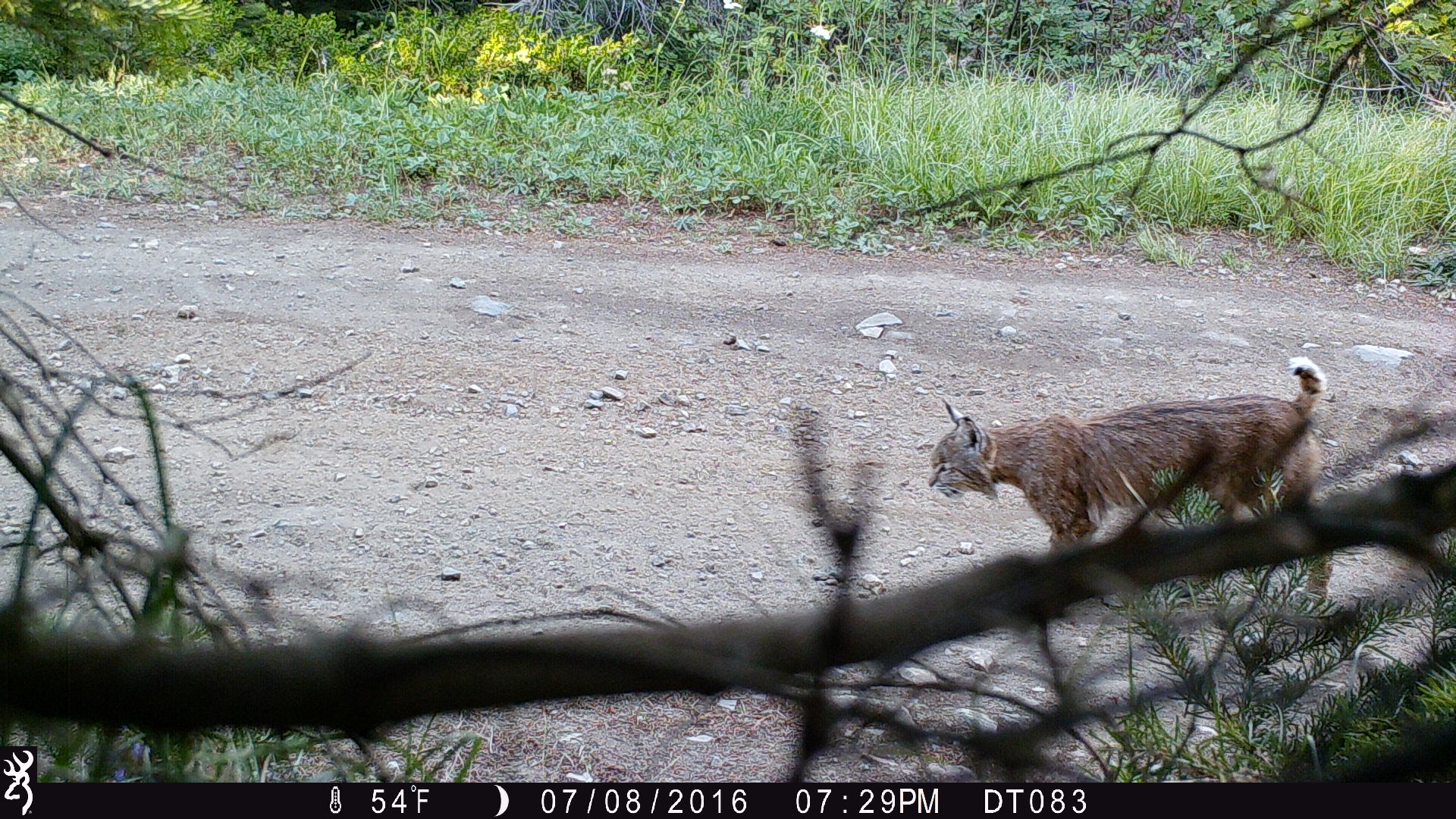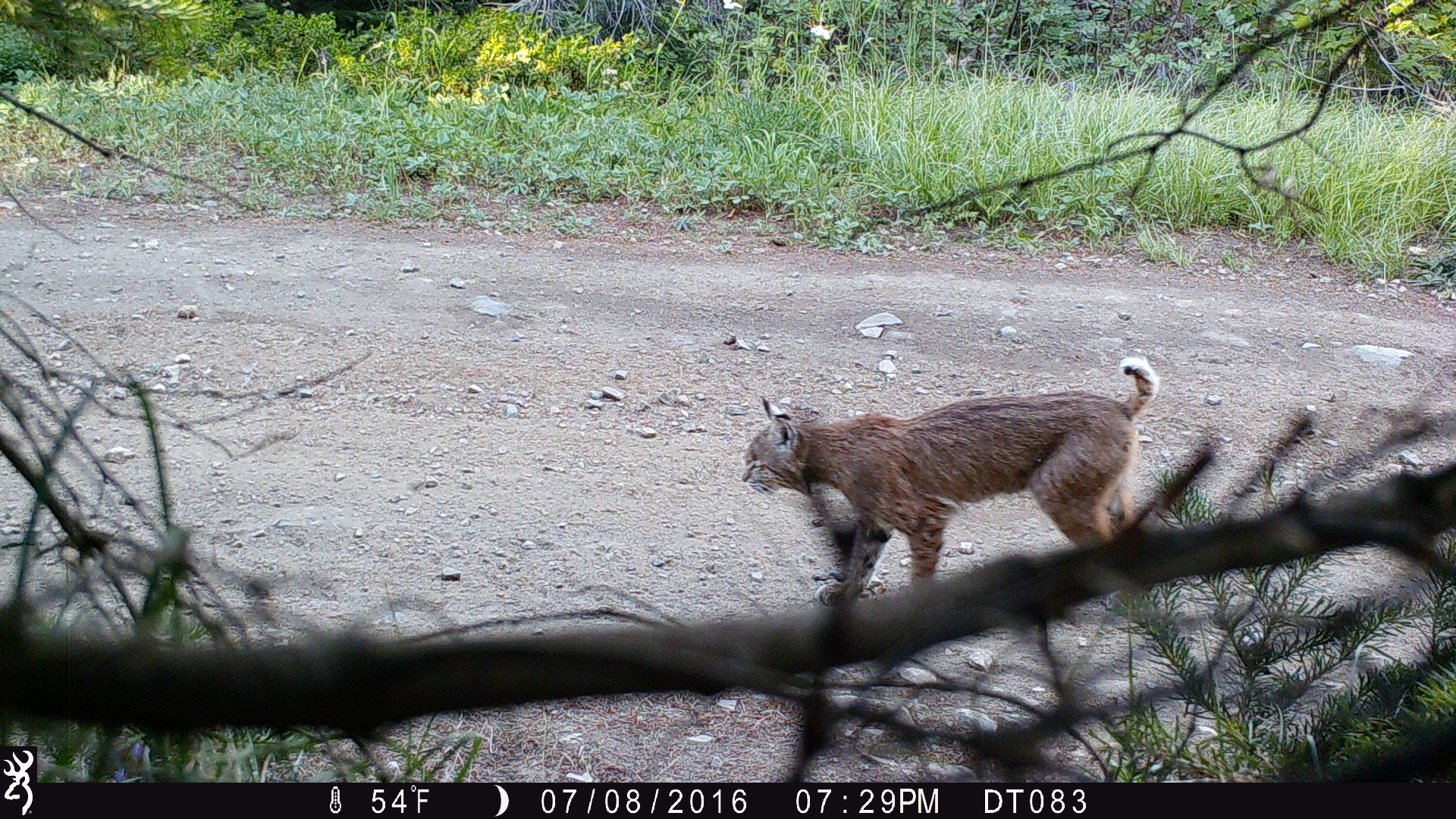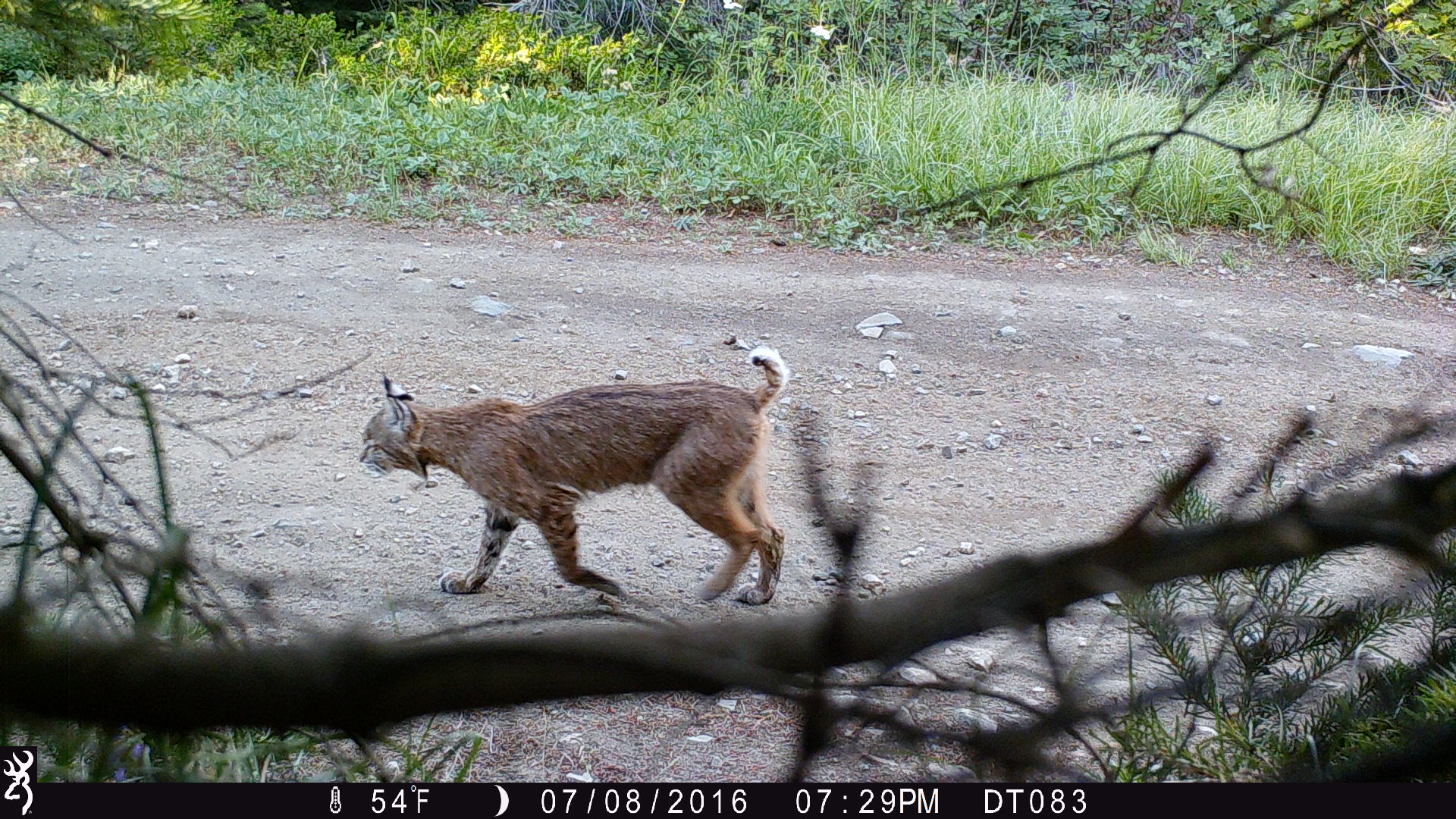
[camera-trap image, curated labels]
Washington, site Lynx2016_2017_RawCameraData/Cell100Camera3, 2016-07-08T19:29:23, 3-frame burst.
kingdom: Animalia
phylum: Chordata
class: Mammalia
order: Carnivora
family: Felidae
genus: Lynx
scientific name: Lynx rufus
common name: bobcat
Lynx rufus (bobcat). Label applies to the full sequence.